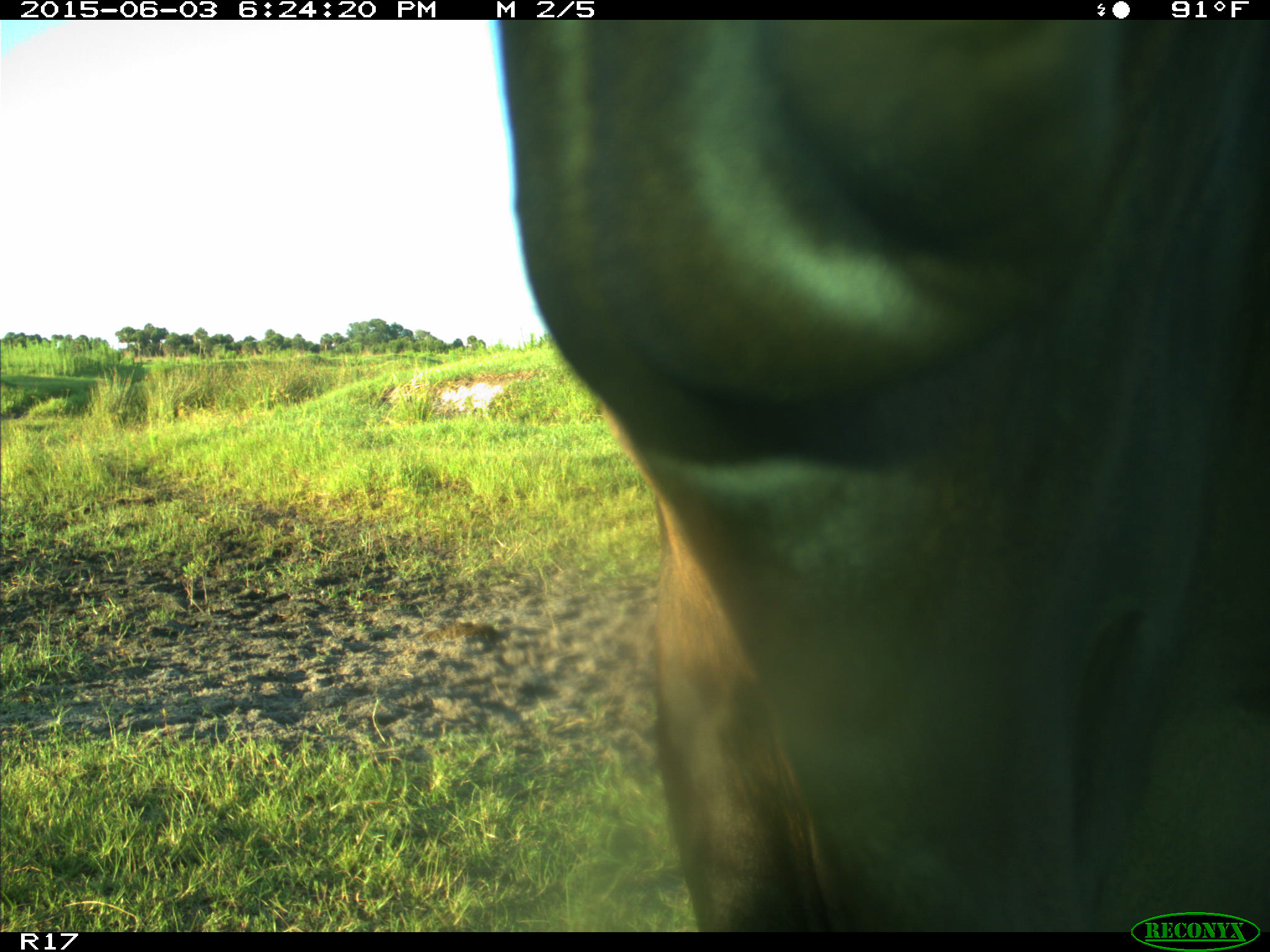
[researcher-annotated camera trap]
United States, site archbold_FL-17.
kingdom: Animalia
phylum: Chordata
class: Mammalia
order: Artiodactyla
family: Bovidae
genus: Bos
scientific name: Bos taurus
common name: domestic cow